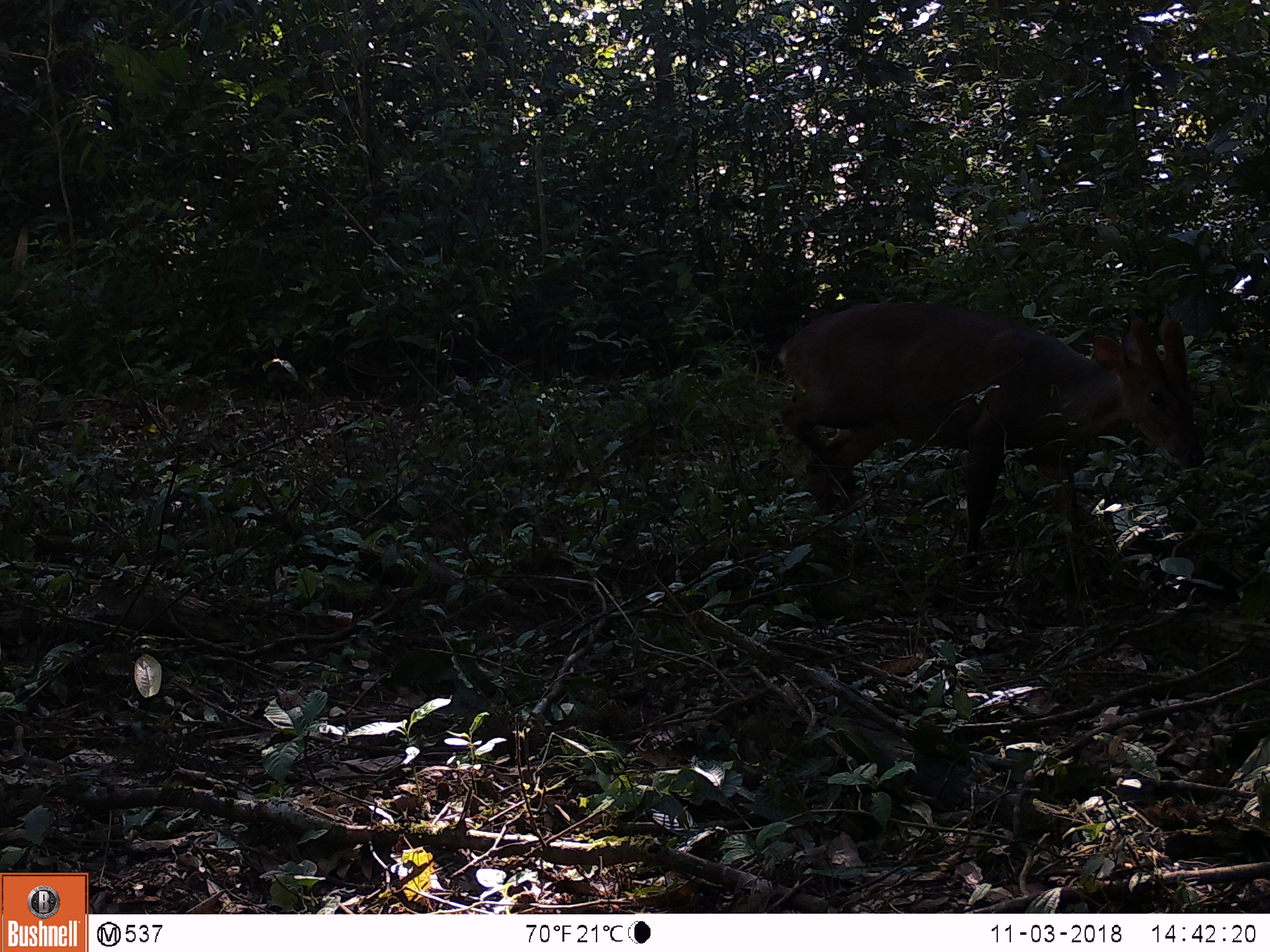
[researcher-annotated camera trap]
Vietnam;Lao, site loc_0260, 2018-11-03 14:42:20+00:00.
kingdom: Animalia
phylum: Chordata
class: Mammalia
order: Artiodactyla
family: Cervidae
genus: Muntiacus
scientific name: Muntiacus vuquangensis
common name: large-antlered muntjac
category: large antlered muntjac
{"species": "large antlered muntjac (large-antlered muntjac) (Muntiacus vuquangensis)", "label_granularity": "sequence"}